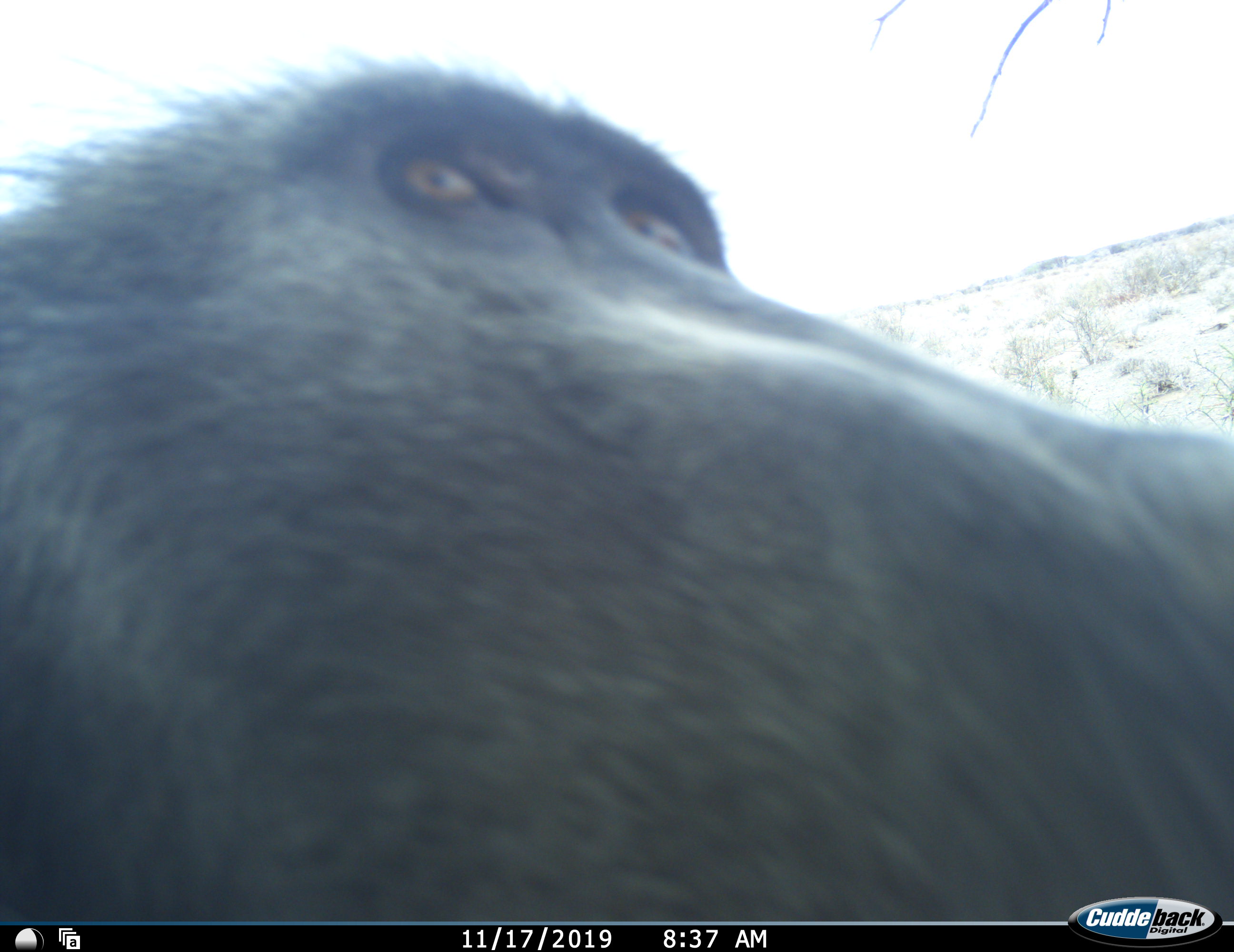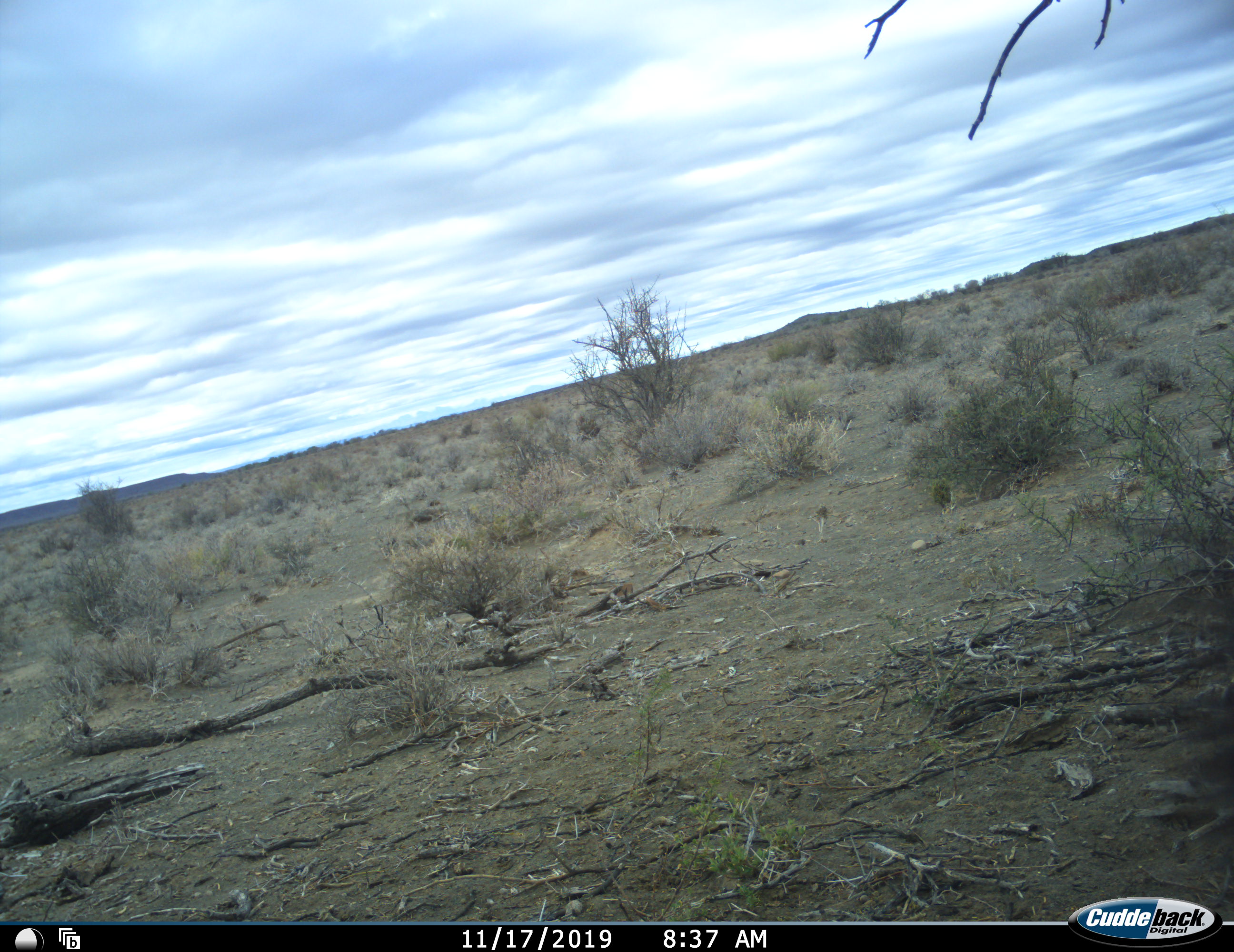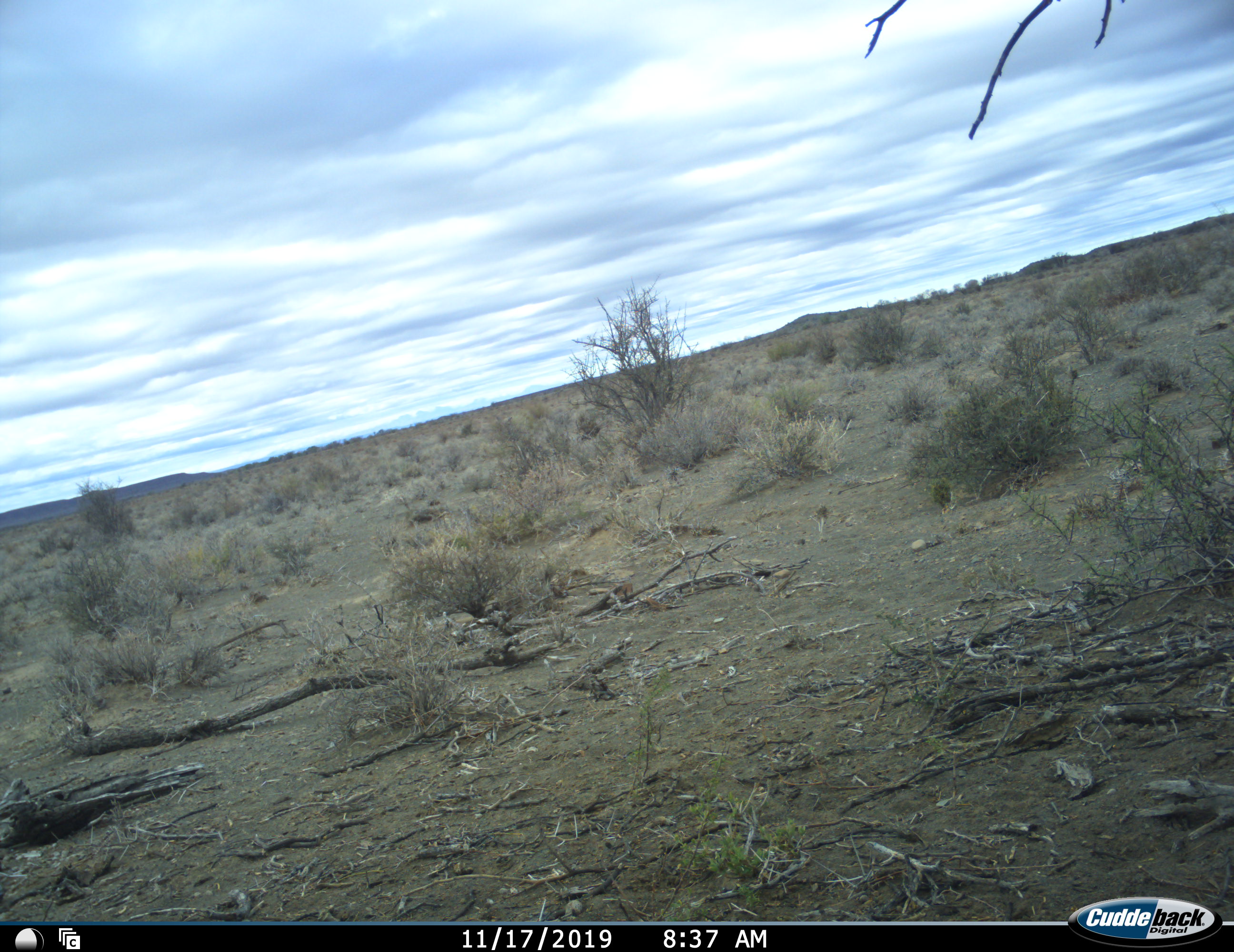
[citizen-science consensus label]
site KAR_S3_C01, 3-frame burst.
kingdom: Animalia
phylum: Chordata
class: Mammalia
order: Primates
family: Cercopithecidae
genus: Papio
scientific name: Papio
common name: baboon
Baboon (Papio), count 1. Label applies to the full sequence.